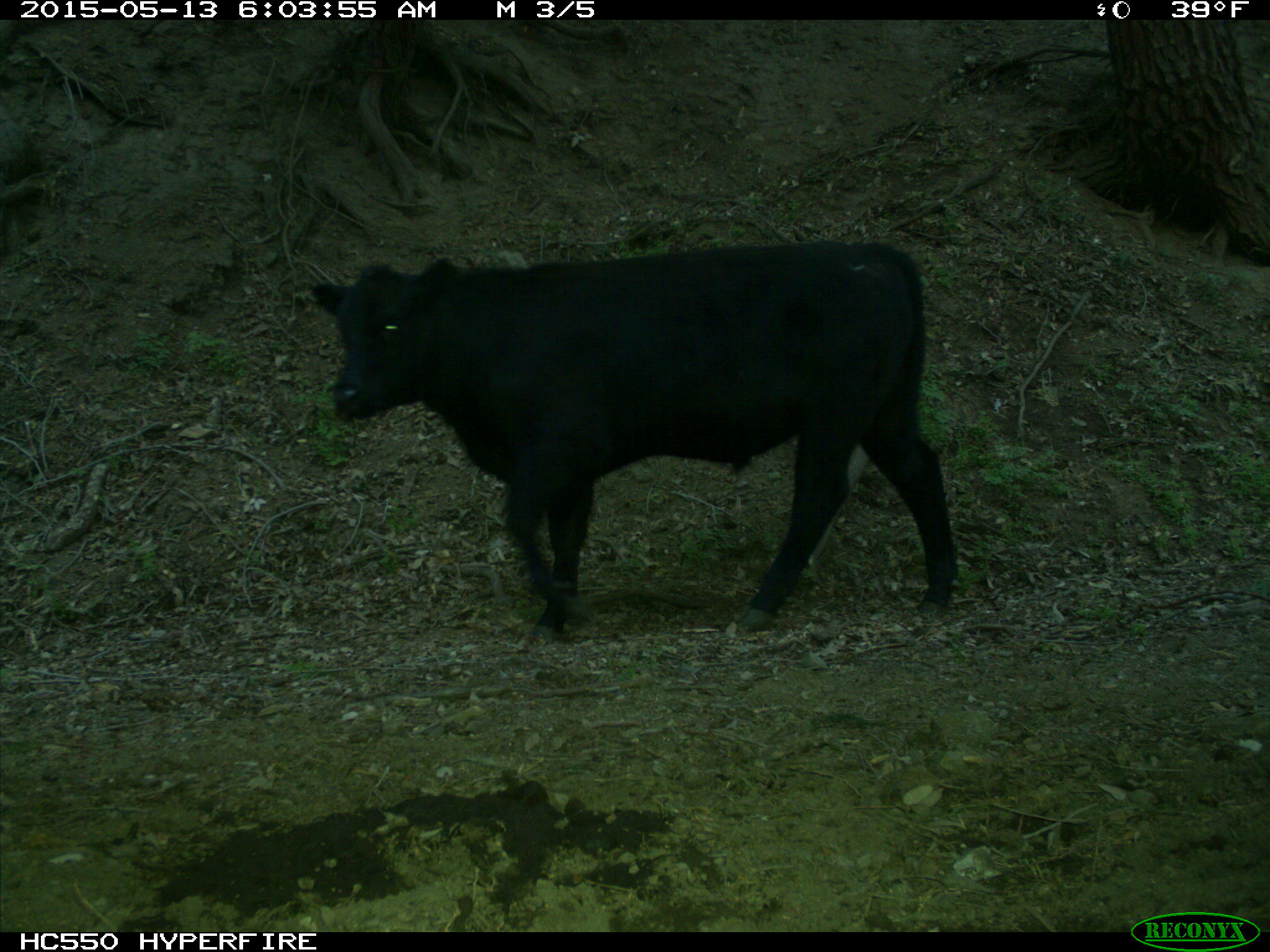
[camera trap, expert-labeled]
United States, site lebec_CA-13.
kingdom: Animalia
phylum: Chordata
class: Mammalia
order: Artiodactyla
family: Bovidae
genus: Bos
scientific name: Bos taurus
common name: domestic cow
Bos taurus (domestic cow).